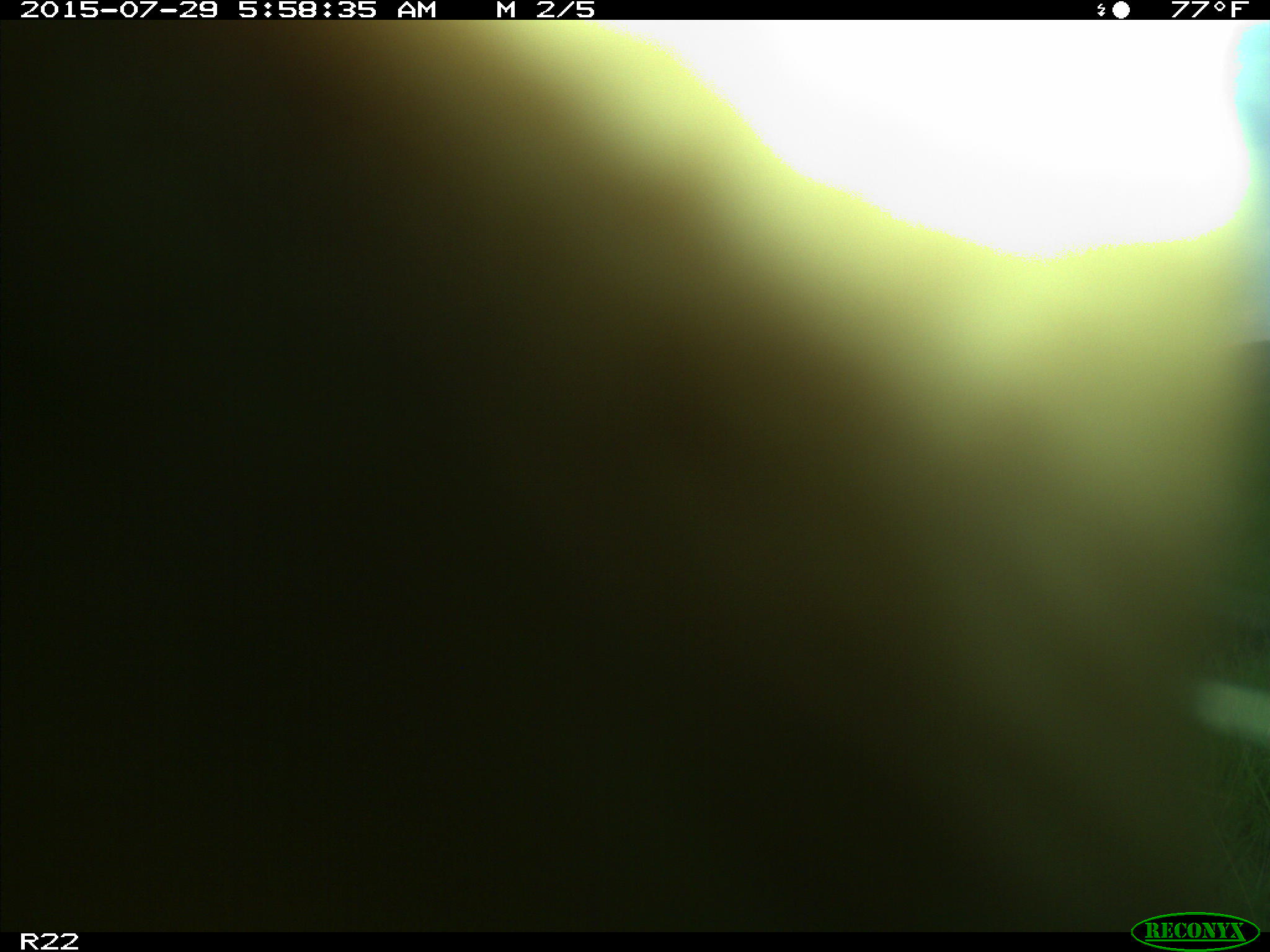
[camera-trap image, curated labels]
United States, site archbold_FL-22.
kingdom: Animalia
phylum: Chordata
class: Mammalia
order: Artiodactyla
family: Bovidae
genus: Bos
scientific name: Bos taurus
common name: domestic cow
Bos taurus (domestic cow).